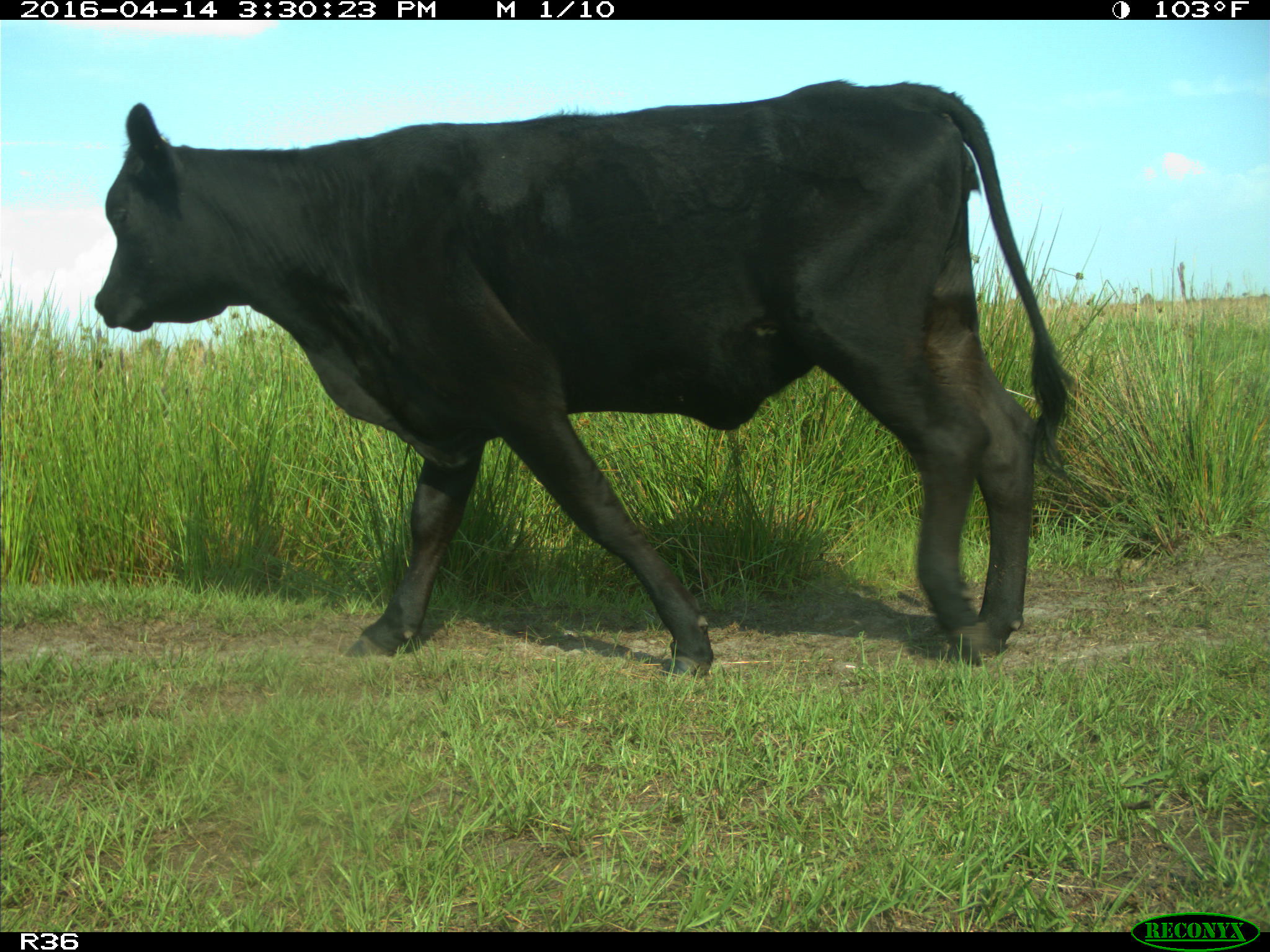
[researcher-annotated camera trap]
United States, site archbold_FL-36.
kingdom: Animalia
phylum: Chordata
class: Mammalia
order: Artiodactyla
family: Bovidae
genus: Bos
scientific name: Bos taurus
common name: domestic cow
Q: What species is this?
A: Bos taurus (domestic cow).